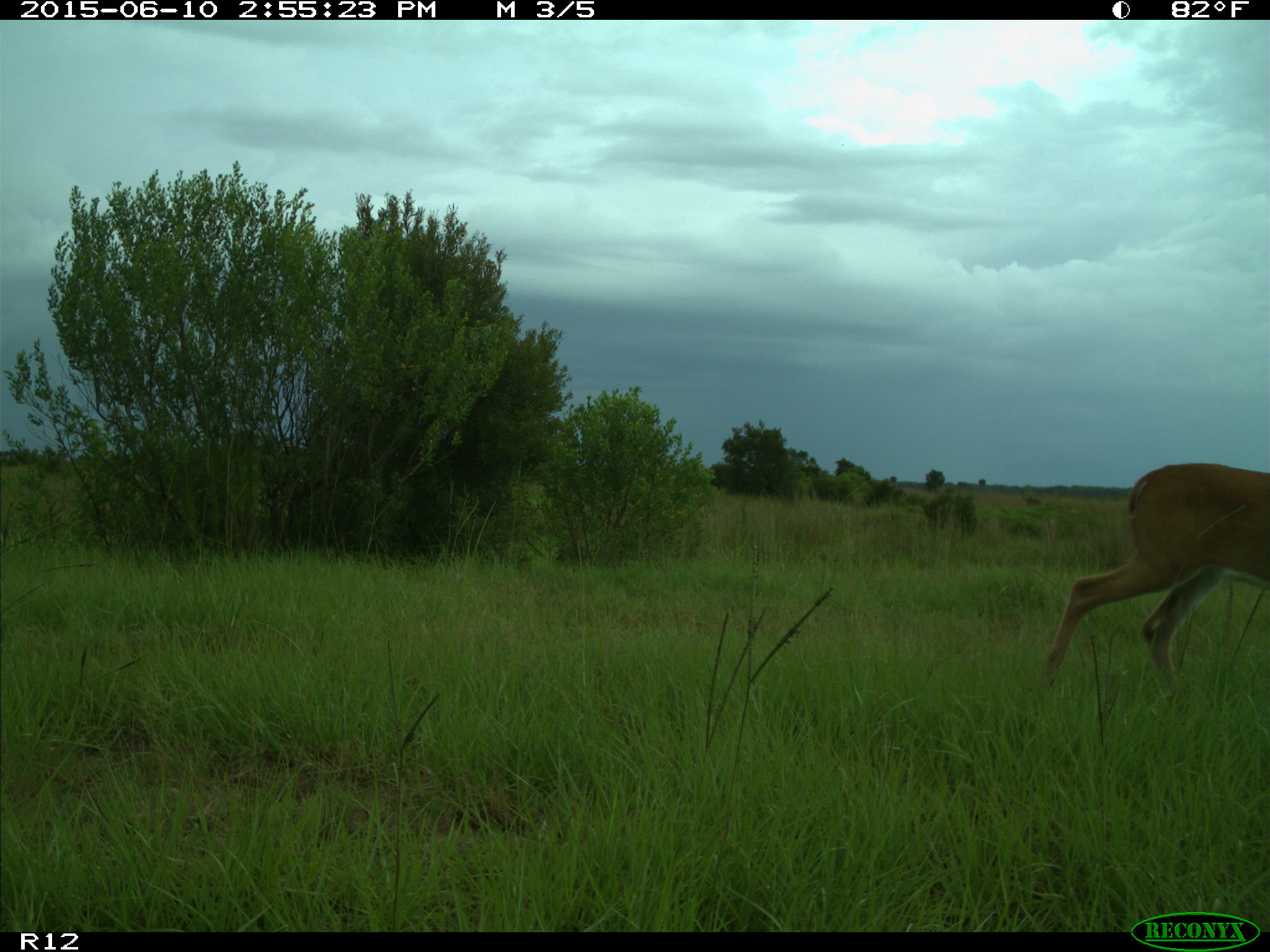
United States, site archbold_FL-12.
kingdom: Animalia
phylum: Chordata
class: Mammalia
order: Artiodactyla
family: Cervidae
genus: Odocoileus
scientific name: Odocoileus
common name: deer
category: unidentified deer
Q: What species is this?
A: Unidentified deer (deer) (Odocoileus).